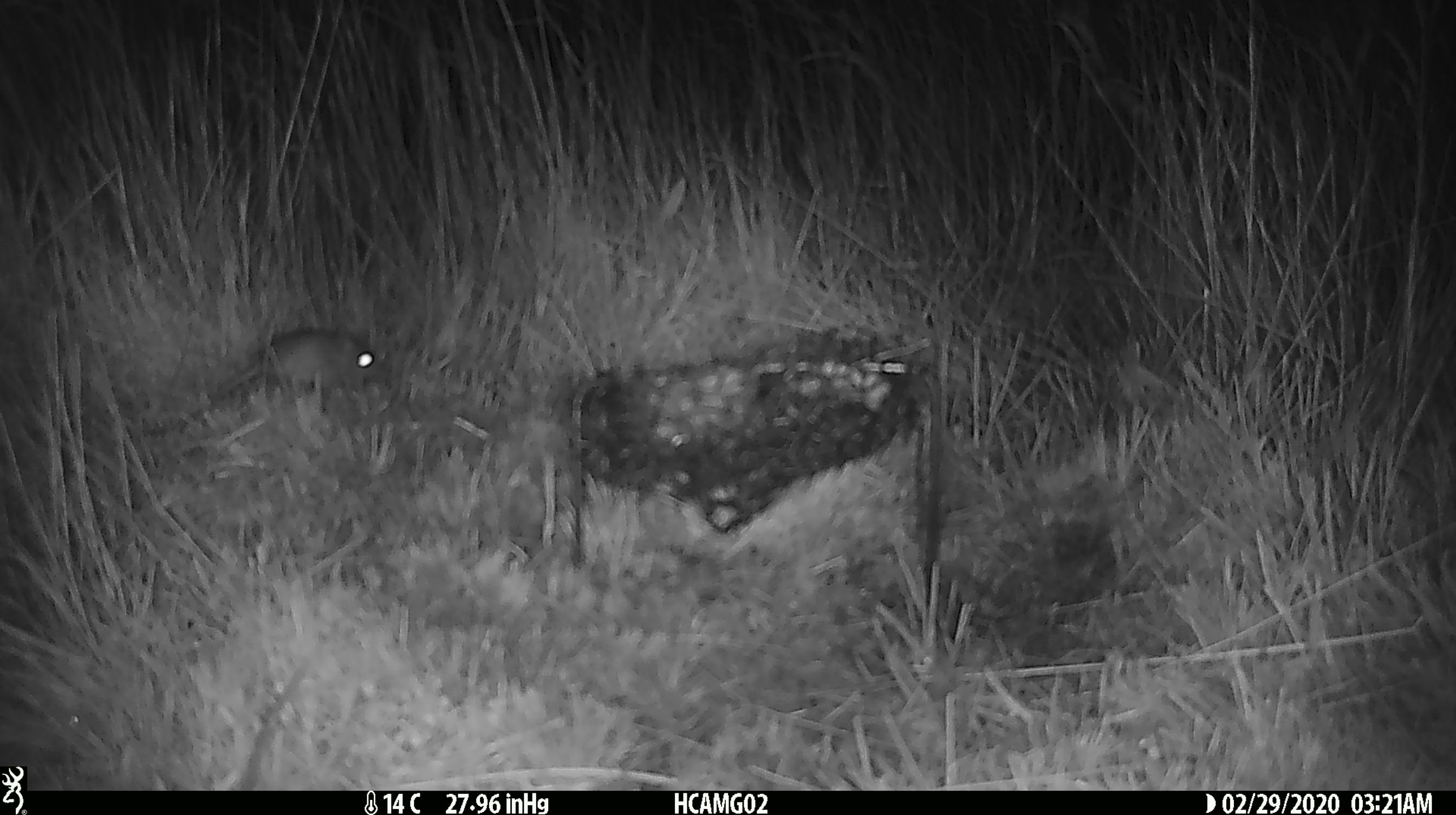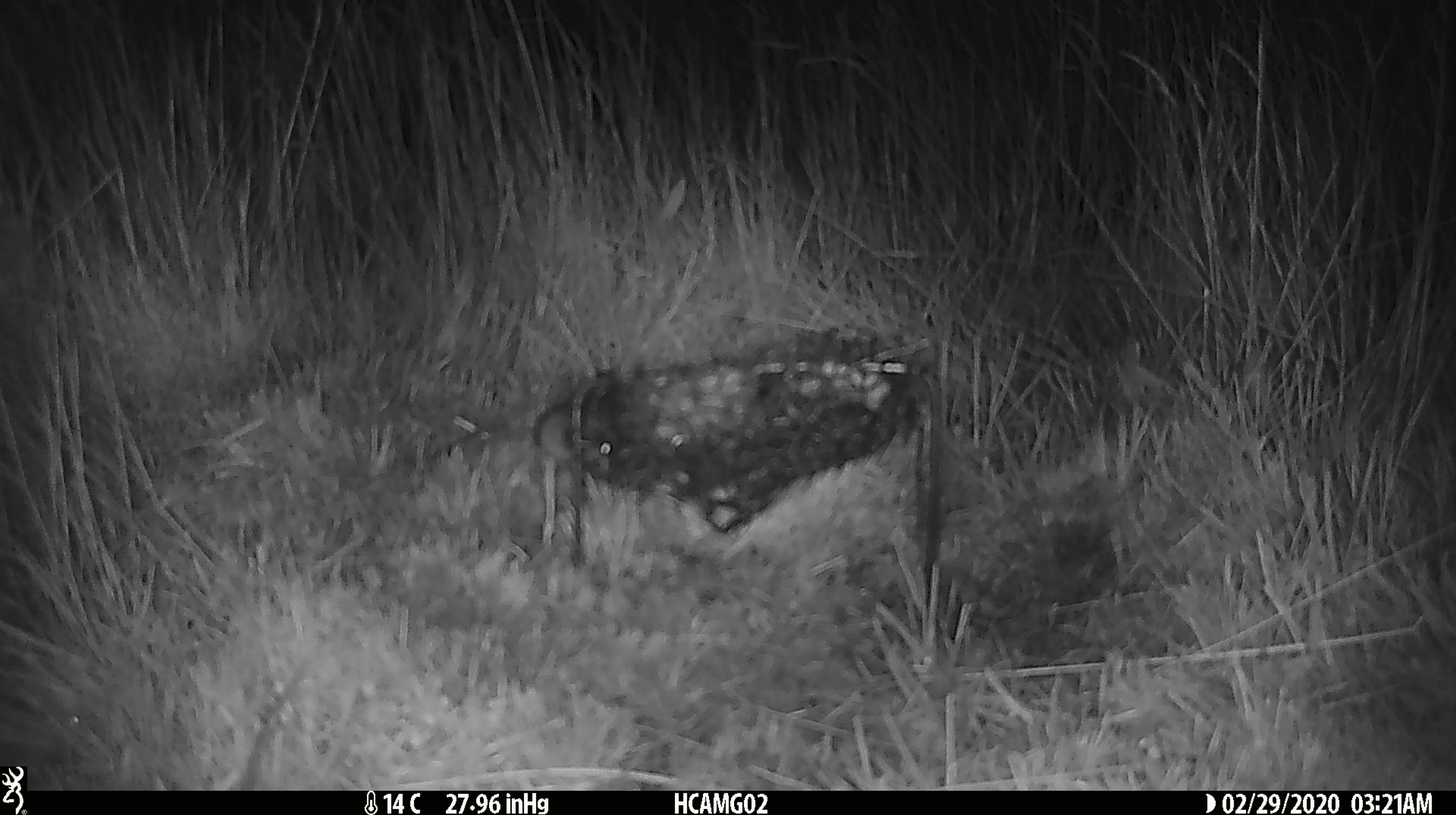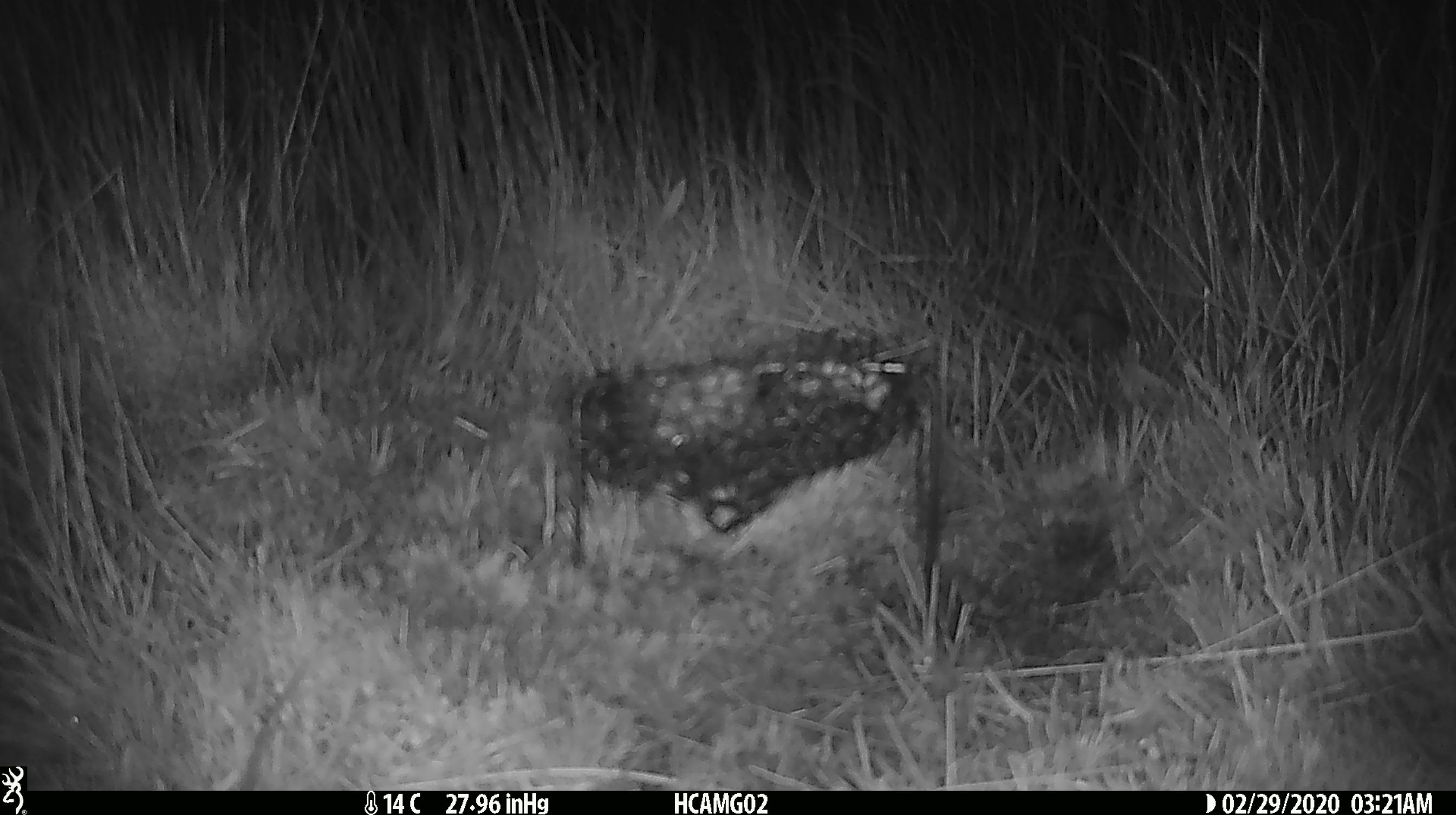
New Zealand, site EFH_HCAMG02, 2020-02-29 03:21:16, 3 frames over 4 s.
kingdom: Animalia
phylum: Chordata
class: Mammalia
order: Rodentia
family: Muridae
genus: Mus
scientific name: Mus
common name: mouse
Mouse (Mus).